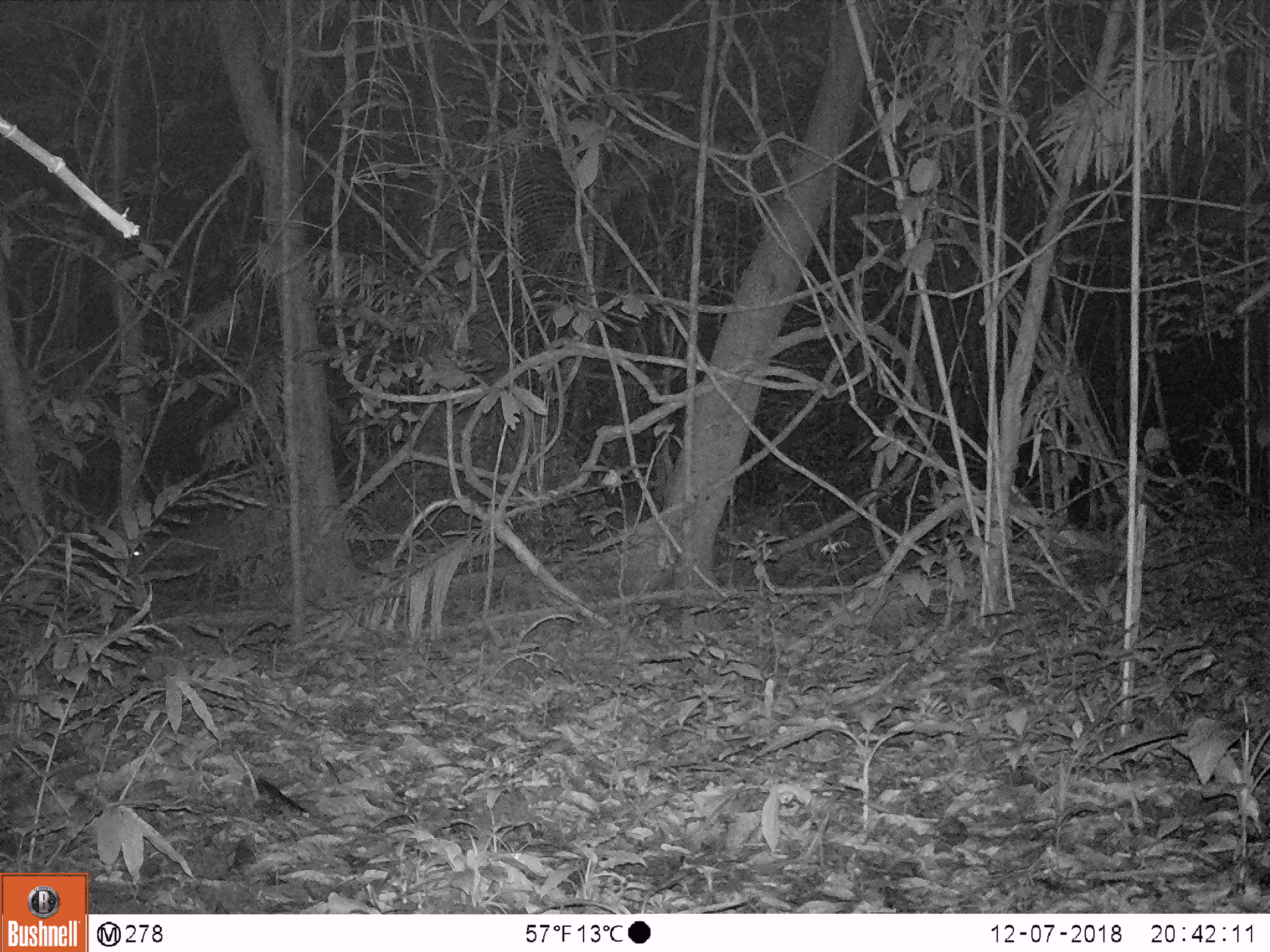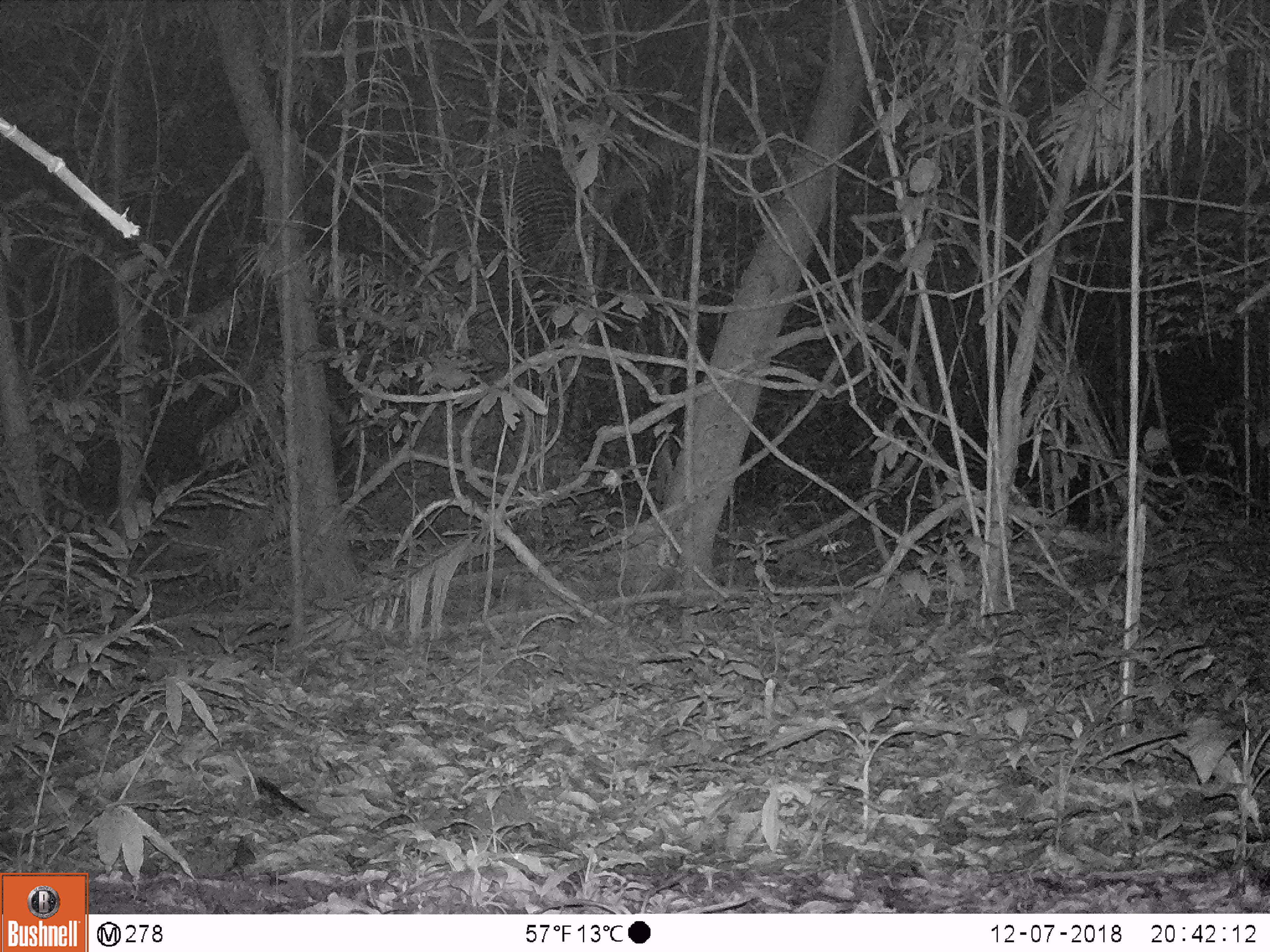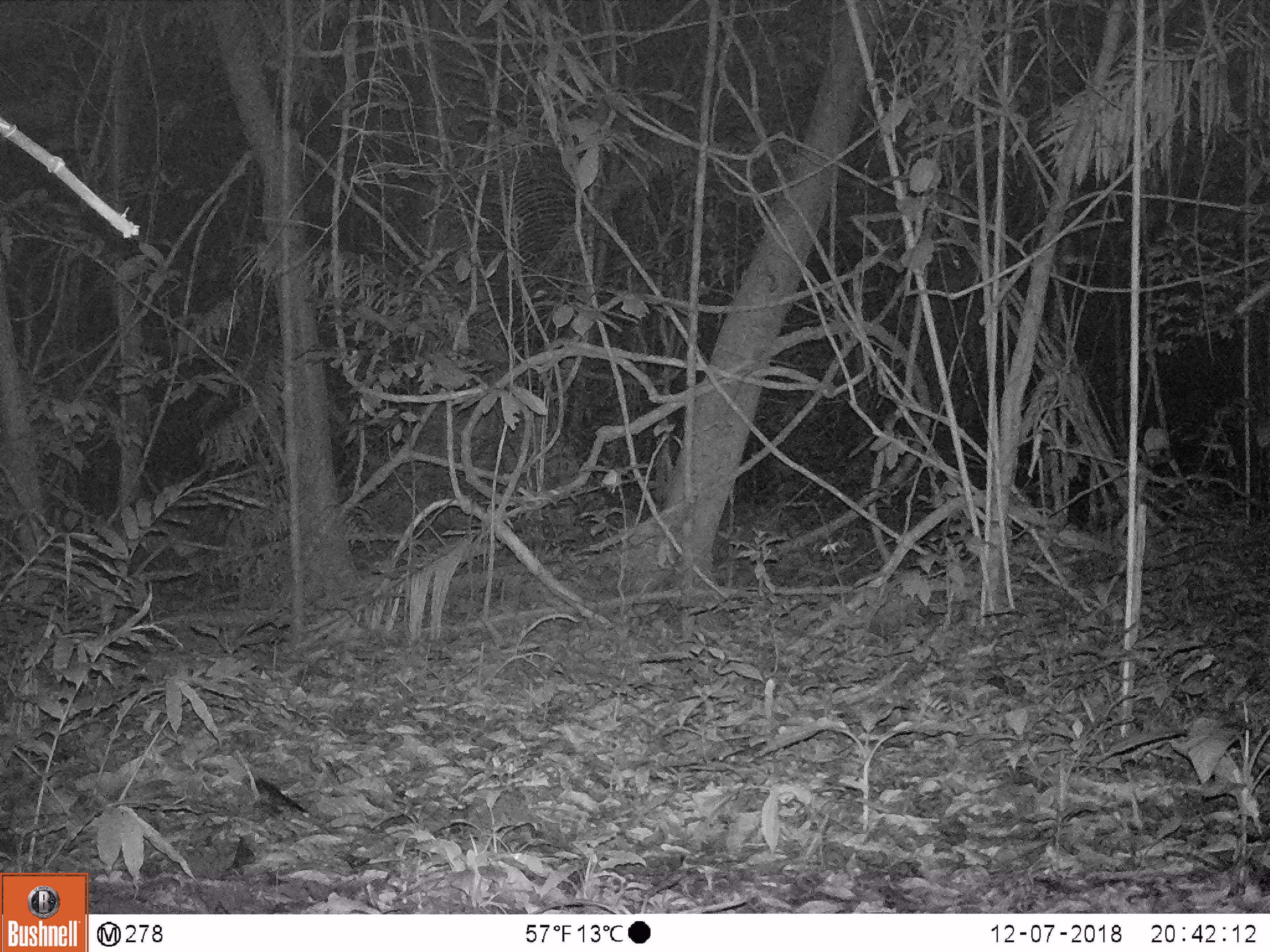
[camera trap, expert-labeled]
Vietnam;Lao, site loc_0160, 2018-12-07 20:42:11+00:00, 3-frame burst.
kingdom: Animalia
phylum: Chordata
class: Mammalia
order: Artiodactyla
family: Cervidae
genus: Muntiacus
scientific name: Muntiacus vuquangensis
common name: large-antlered muntjac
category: large antlered muntjac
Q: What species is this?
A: Large antlered muntjac (large-antlered muntjac) (Muntiacus vuquangensis).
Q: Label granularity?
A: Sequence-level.